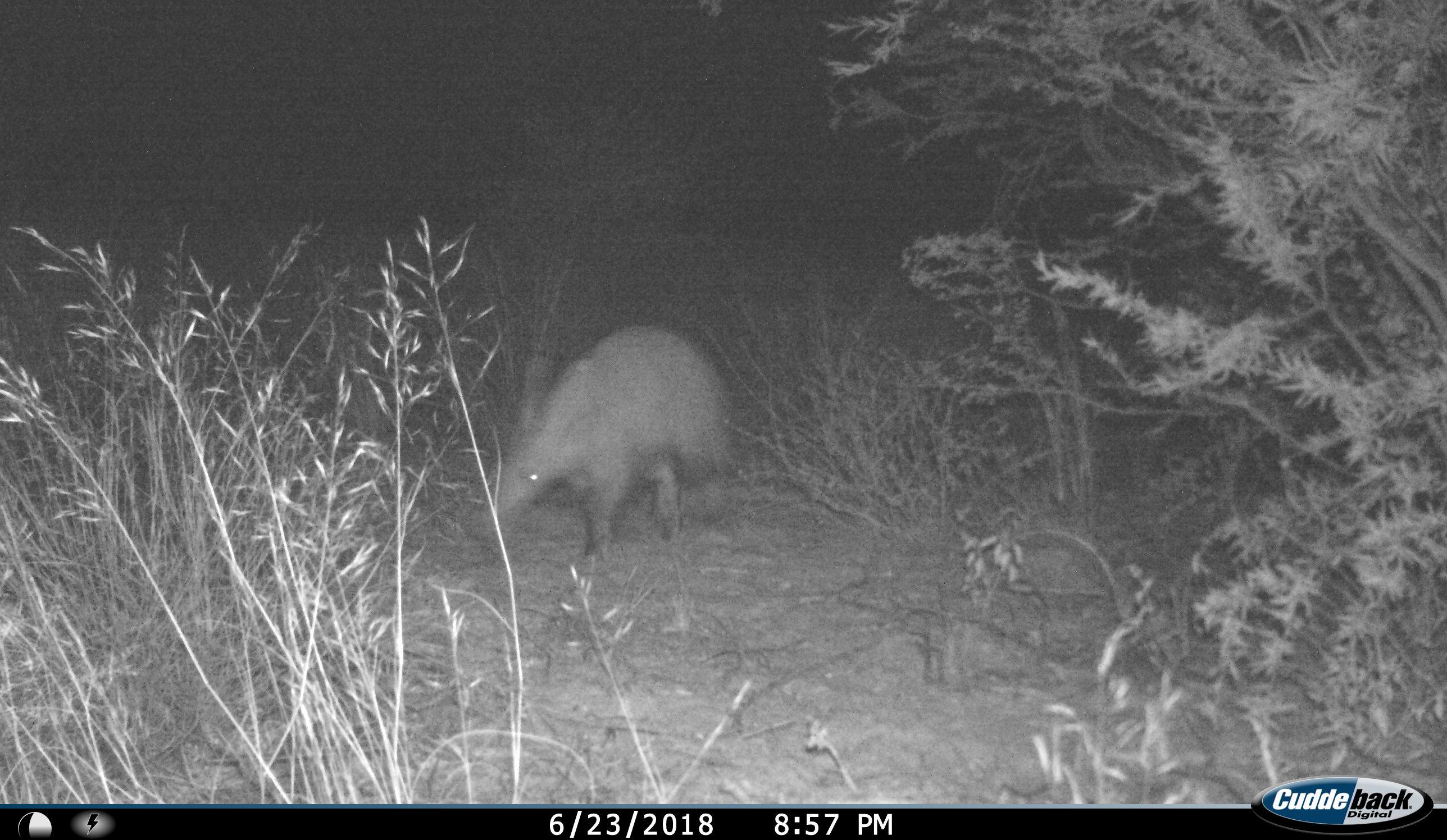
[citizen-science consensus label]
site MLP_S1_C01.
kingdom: Animalia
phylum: Chordata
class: Mammalia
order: Tubulidentata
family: Orycteropodidae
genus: Orycteropus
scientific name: Orycteropus afer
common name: aardvark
Aardvark (Orycteropus afer), count 1. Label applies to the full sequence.